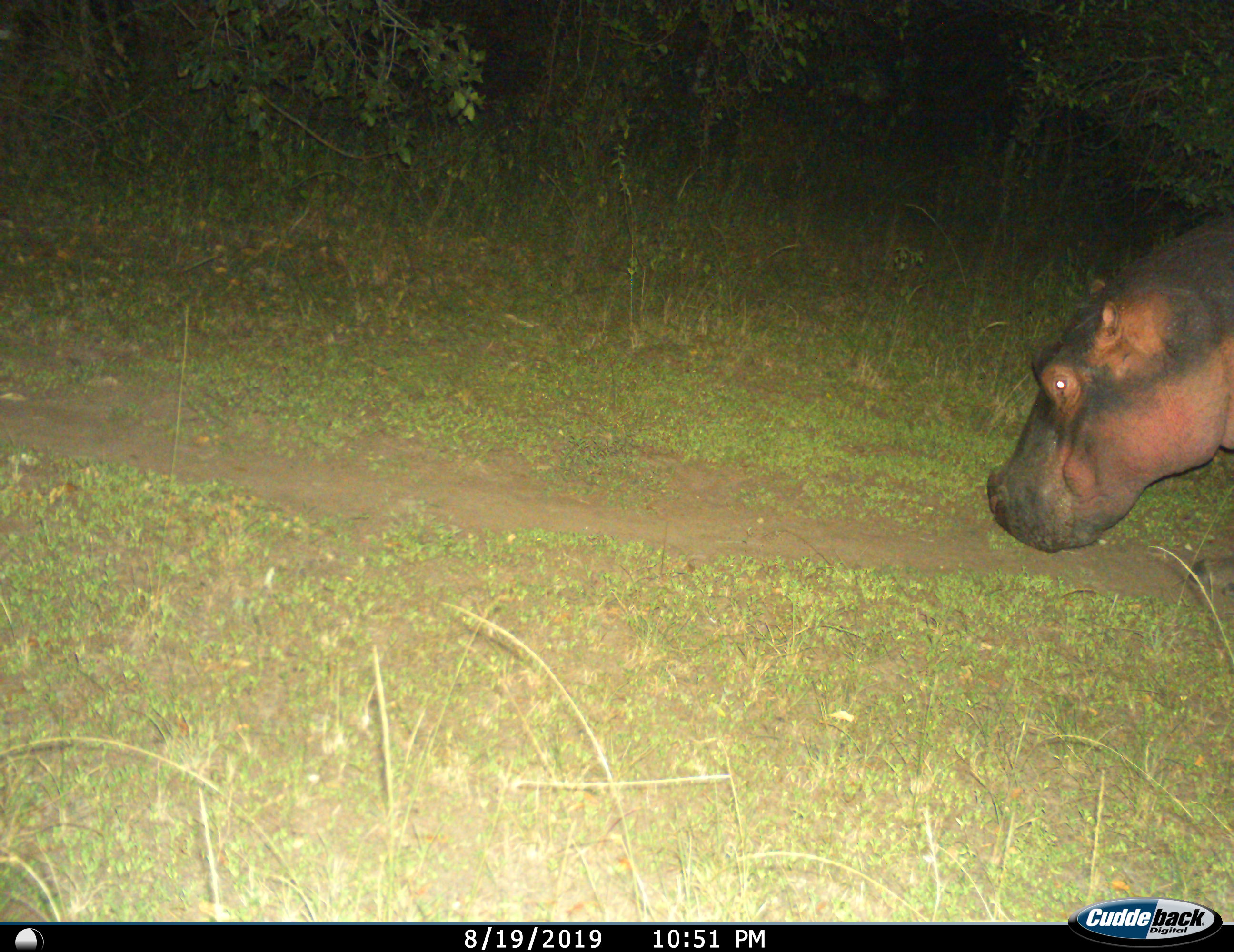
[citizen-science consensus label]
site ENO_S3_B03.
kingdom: Animalia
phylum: Chordata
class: Mammalia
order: Artiodactyla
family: Hippopotamidae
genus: Hippopotamus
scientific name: Hippopotamus amphibius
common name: hippopotamus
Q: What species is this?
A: Hippopotamus (Hippopotamus amphibius).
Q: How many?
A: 1.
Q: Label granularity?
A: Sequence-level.